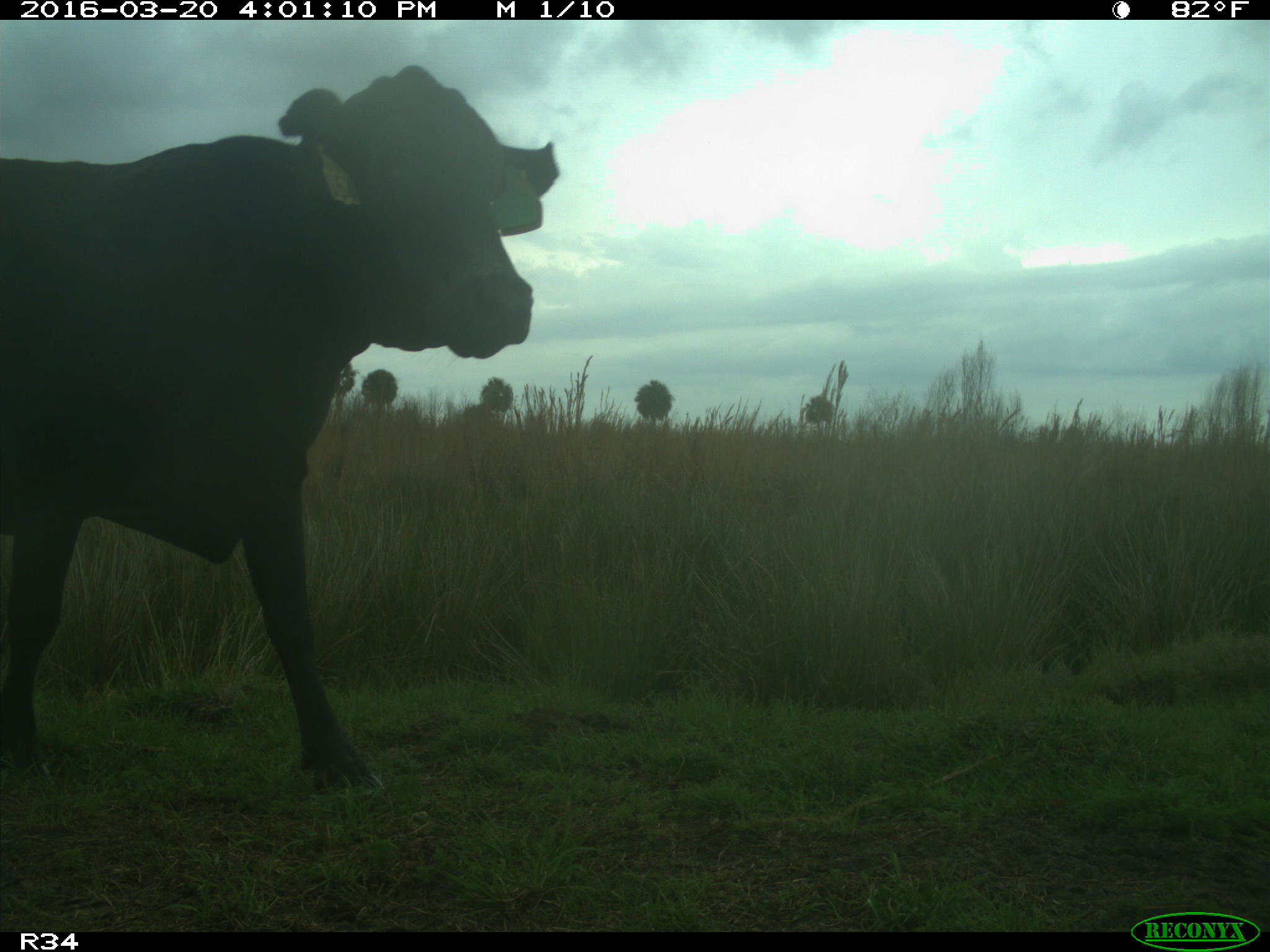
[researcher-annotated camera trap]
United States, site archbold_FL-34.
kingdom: Animalia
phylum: Chordata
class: Mammalia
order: Artiodactyla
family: Bovidae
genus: Bos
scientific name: Bos taurus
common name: domestic cow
Bos taurus (domestic cow).